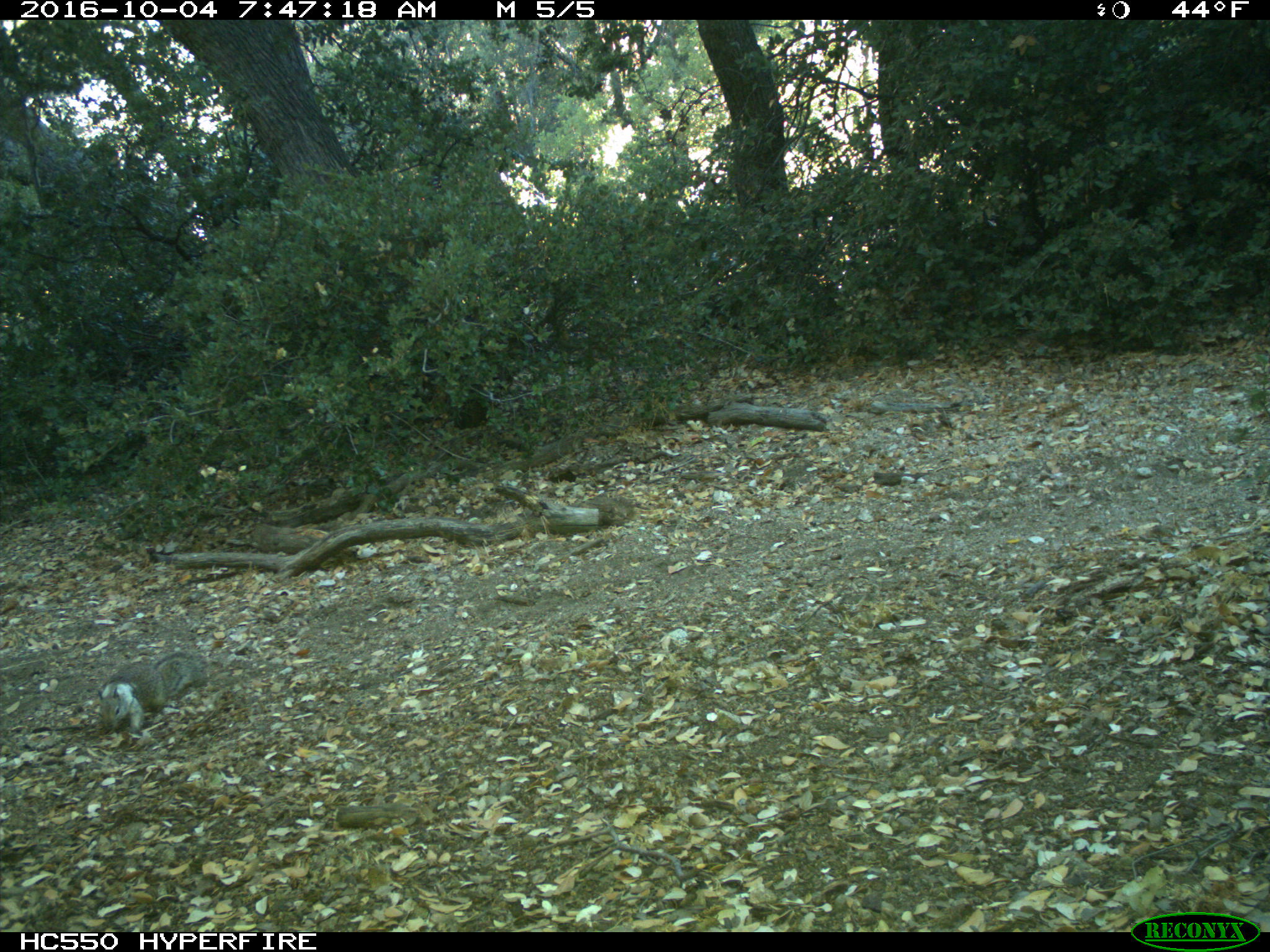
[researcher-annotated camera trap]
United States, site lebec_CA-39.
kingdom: Animalia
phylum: Chordata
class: Mammalia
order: Rodentia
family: Sciuridae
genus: Otospermophilus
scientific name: Otospermophilus beecheyi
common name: california ground squirrel